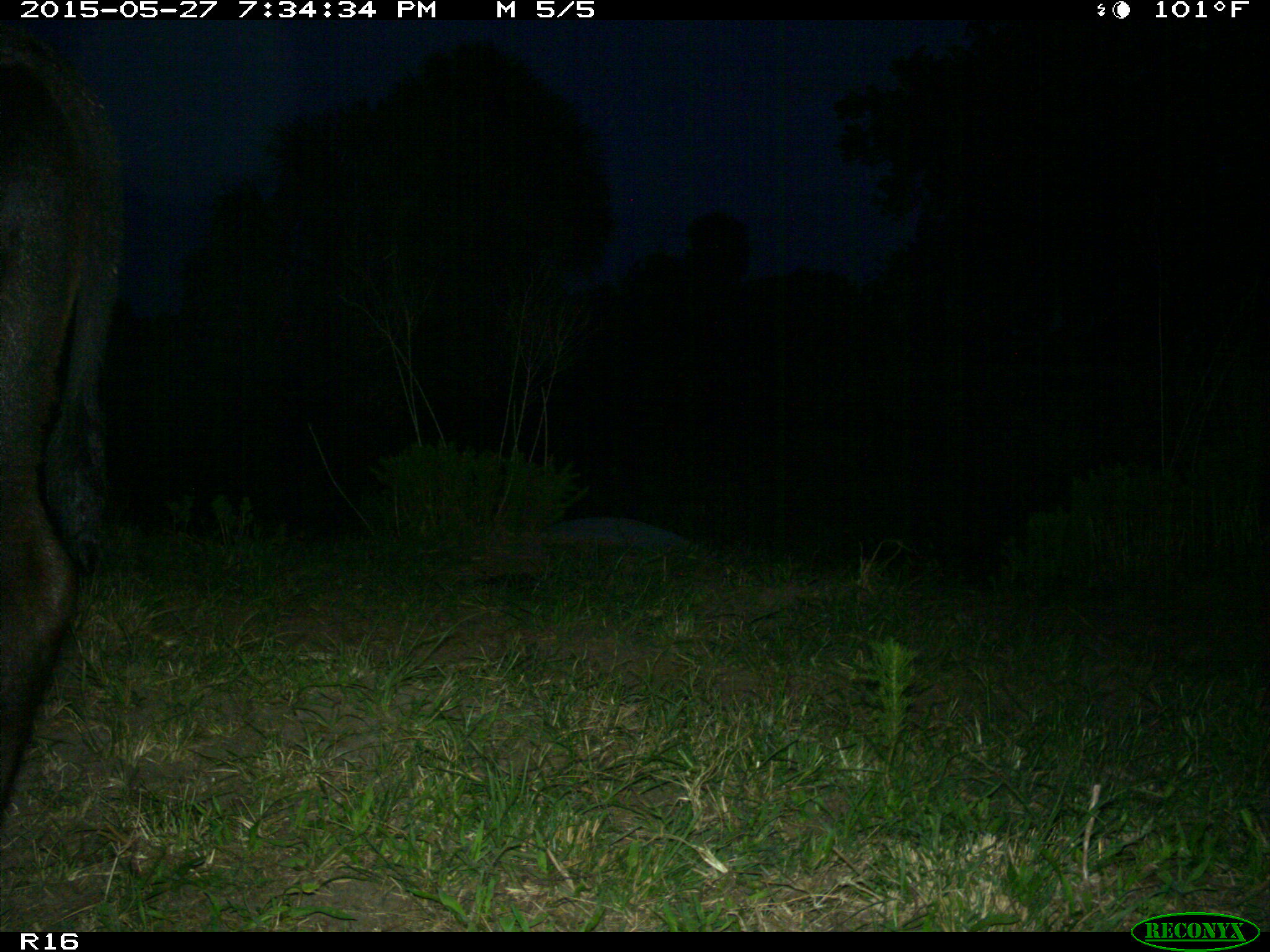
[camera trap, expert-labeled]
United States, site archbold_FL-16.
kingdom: Animalia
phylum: Chordata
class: Mammalia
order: Artiodactyla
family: Bovidae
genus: Bos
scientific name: Bos taurus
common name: domestic cow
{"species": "Bos taurus (domestic cow)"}